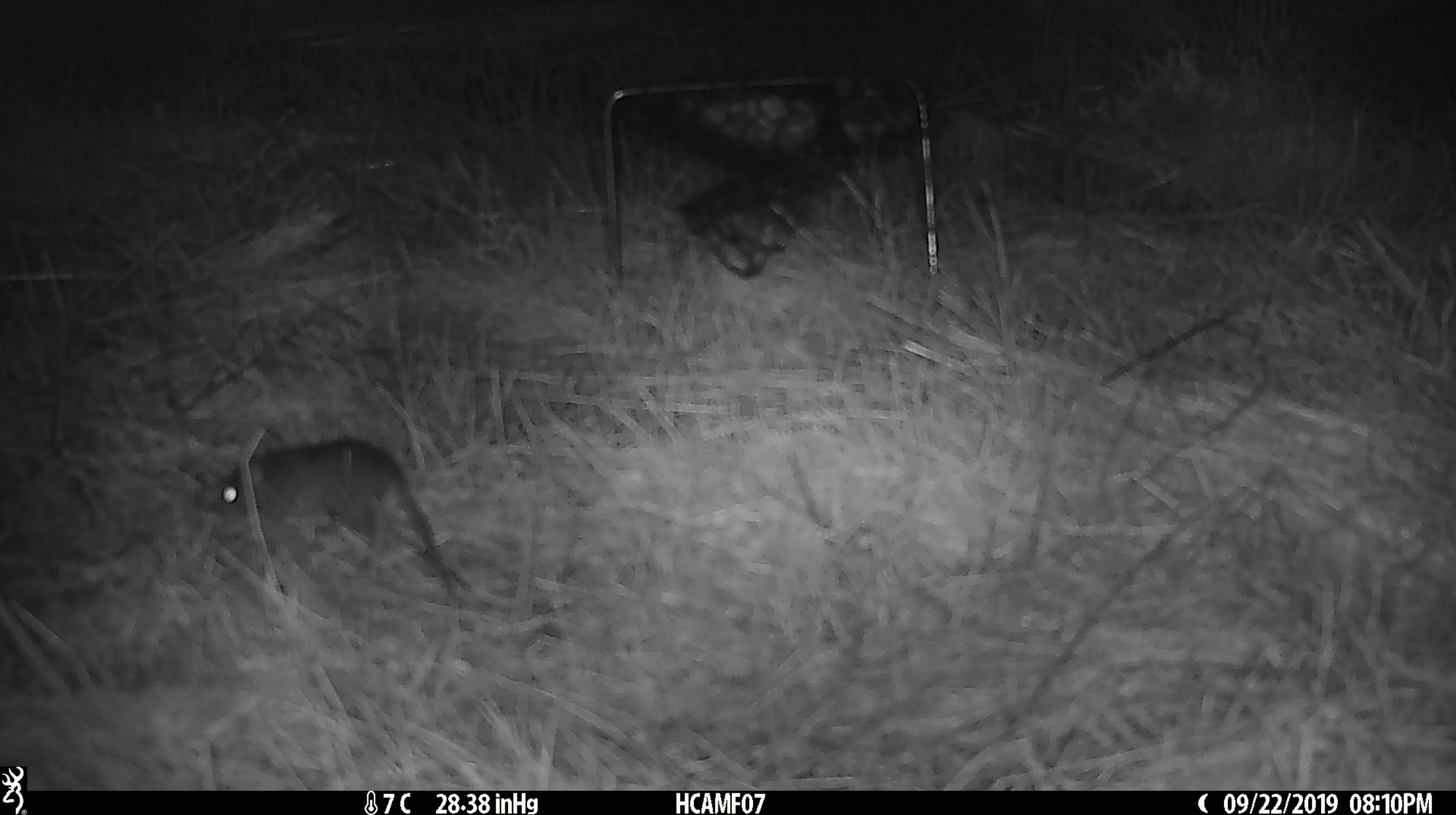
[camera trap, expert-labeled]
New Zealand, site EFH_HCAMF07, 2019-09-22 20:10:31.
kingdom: Animalia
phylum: Chordata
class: Mammalia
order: Rodentia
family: Muridae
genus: Mus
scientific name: Mus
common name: mouse